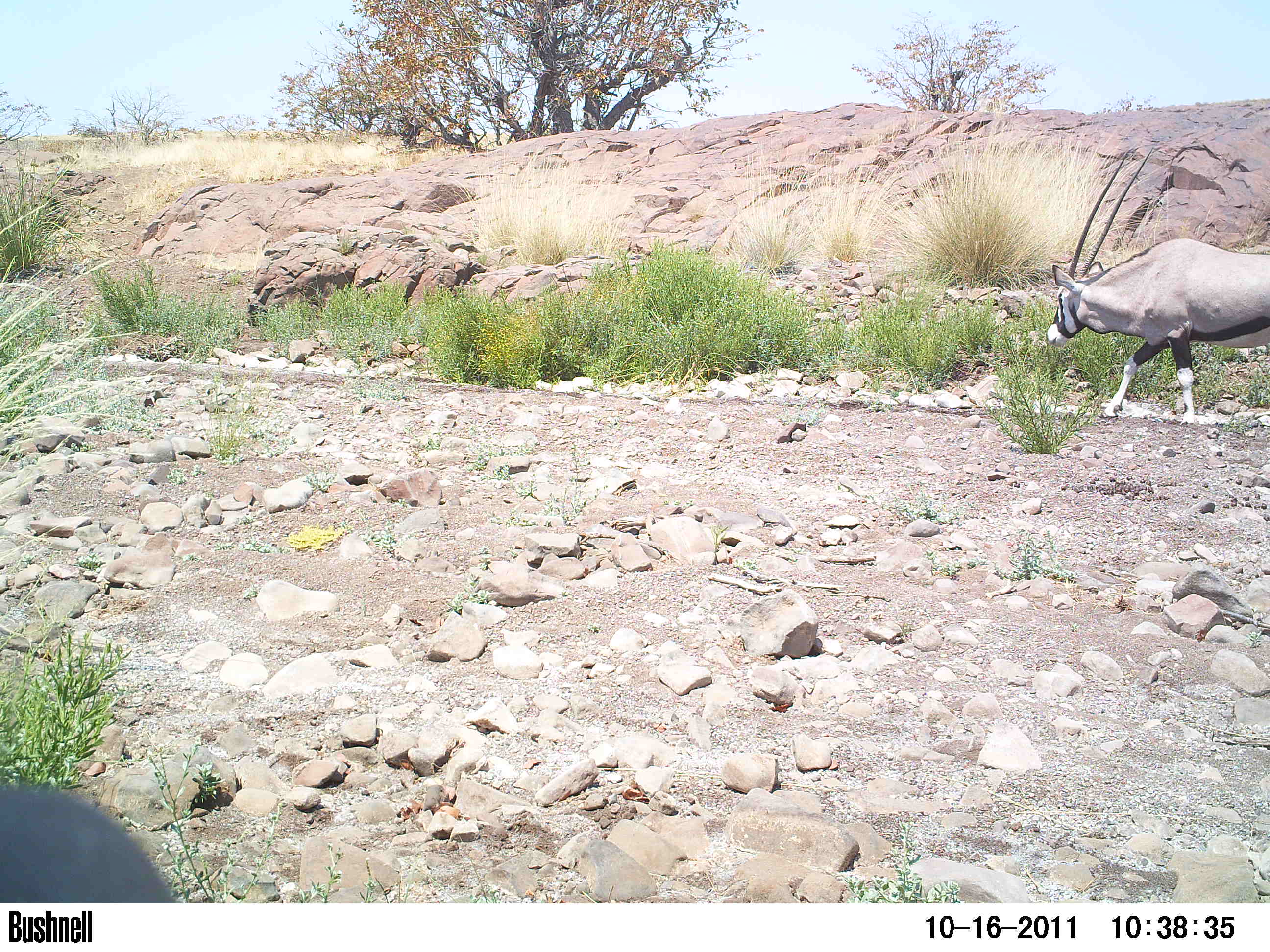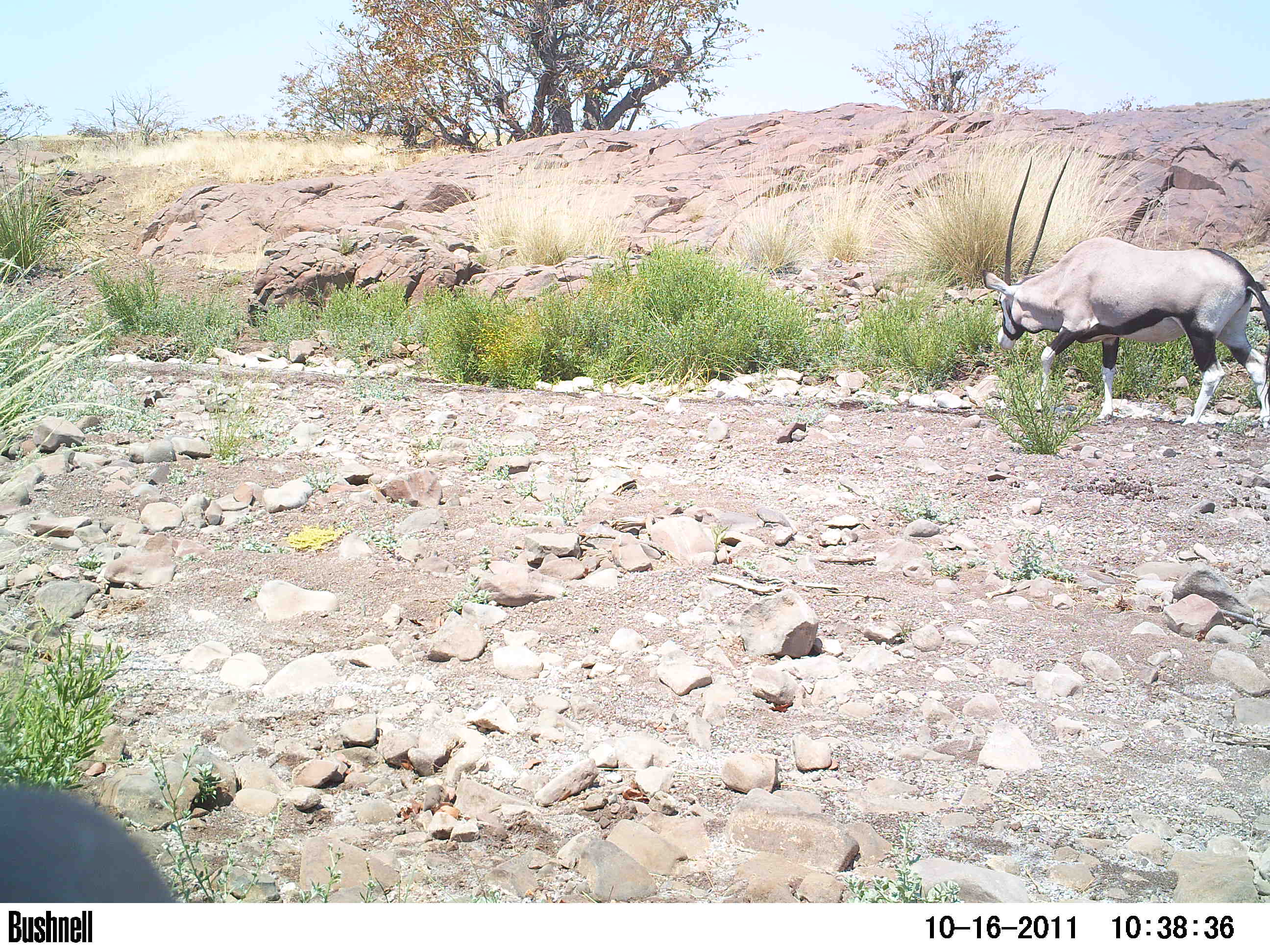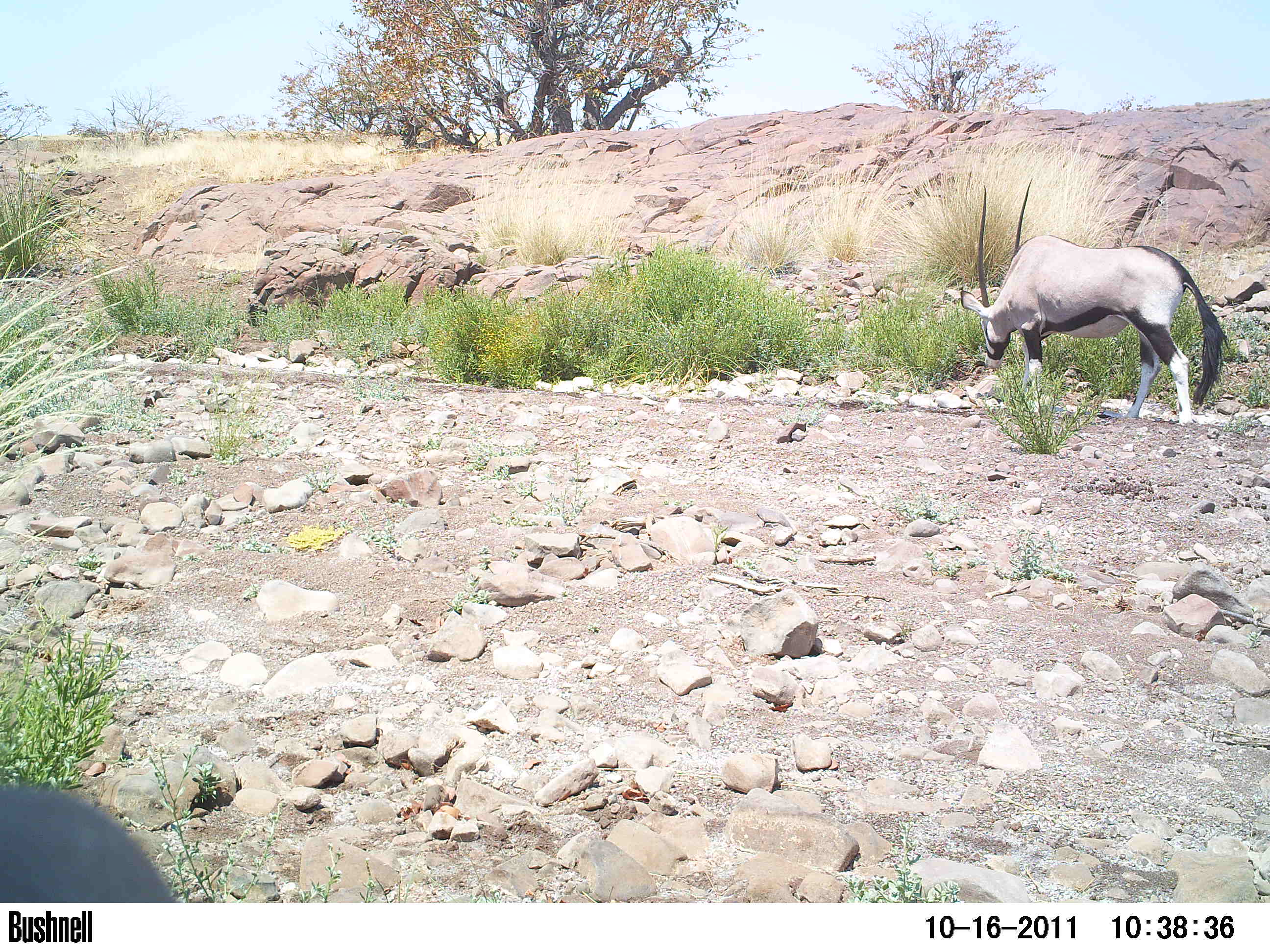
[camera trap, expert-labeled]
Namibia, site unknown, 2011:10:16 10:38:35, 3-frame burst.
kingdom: Animalia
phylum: Chordata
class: Mammalia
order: Artiodactyla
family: Bovidae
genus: Oryx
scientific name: Oryx gazella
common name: gemsbok